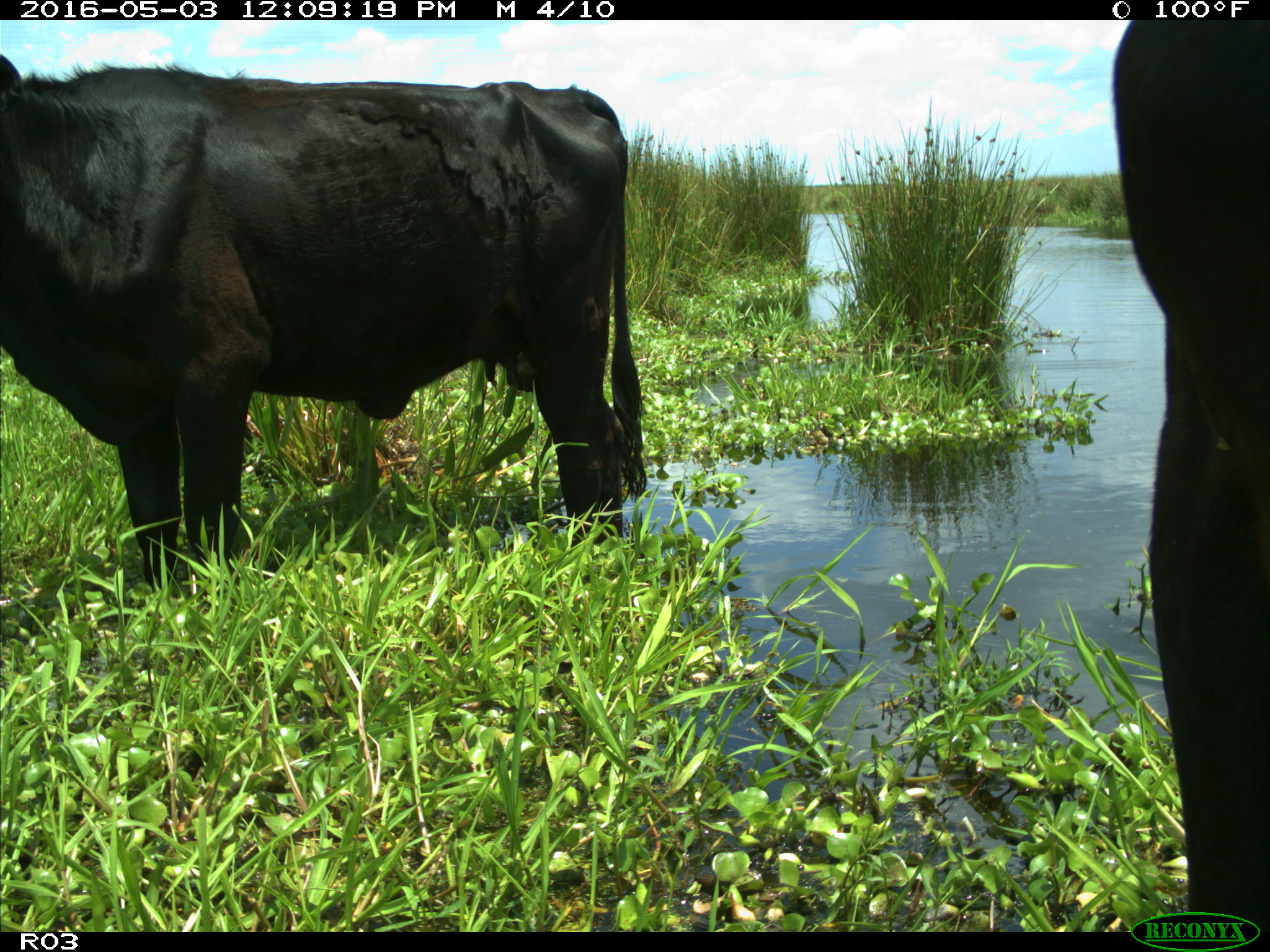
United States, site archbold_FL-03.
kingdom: Animalia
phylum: Chordata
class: Mammalia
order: Artiodactyla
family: Bovidae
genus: Bos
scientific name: Bos taurus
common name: domestic cow